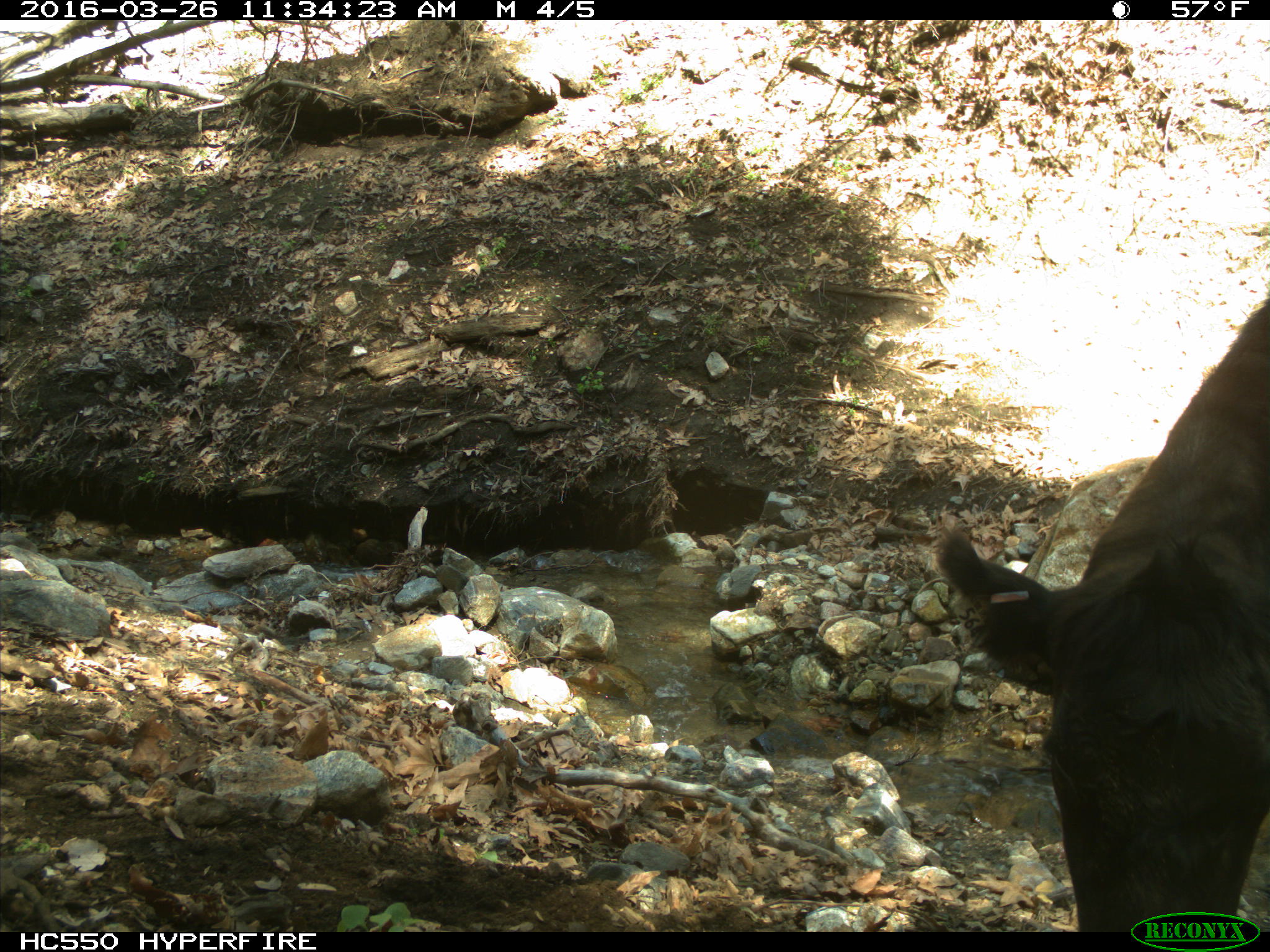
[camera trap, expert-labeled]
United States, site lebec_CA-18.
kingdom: Animalia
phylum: Chordata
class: Mammalia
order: Artiodactyla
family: Bovidae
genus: Bos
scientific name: Bos taurus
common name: domestic cow